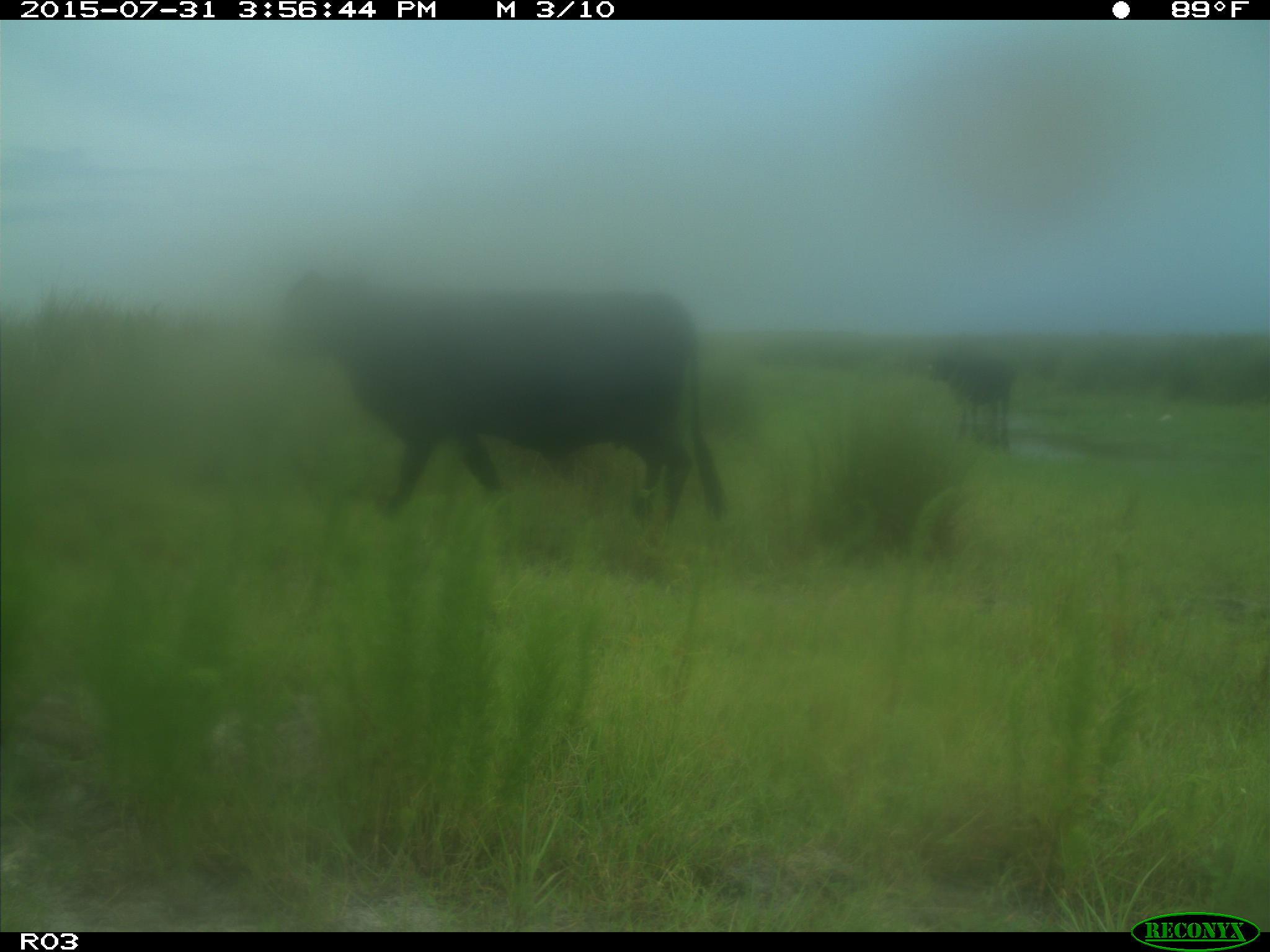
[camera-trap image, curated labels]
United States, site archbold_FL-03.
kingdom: Animalia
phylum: Chordata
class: Mammalia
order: Artiodactyla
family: Bovidae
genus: Bos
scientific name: Bos taurus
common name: domestic cow